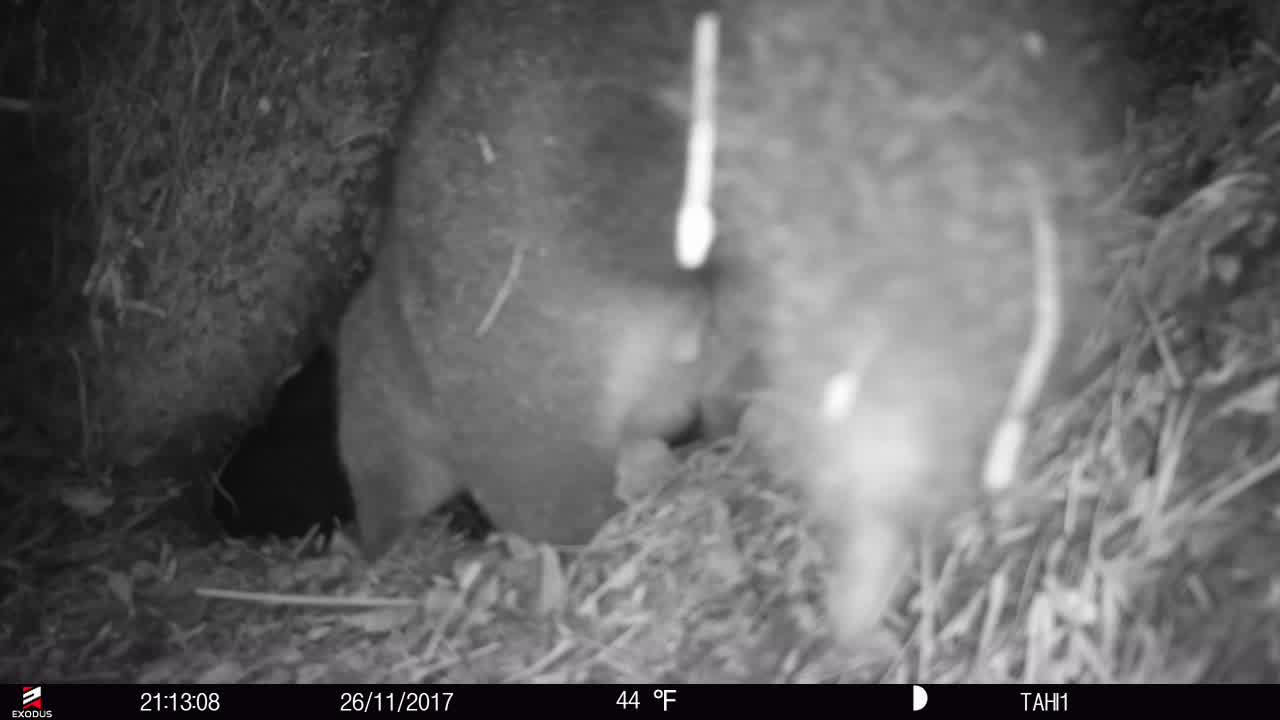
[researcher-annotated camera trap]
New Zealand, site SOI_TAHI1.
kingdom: Animalia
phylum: Chordata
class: Mammalia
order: Diprotodontia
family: Phalangeridae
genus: Trichosurus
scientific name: Trichosurus vulpecula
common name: common brushtail possum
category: possum